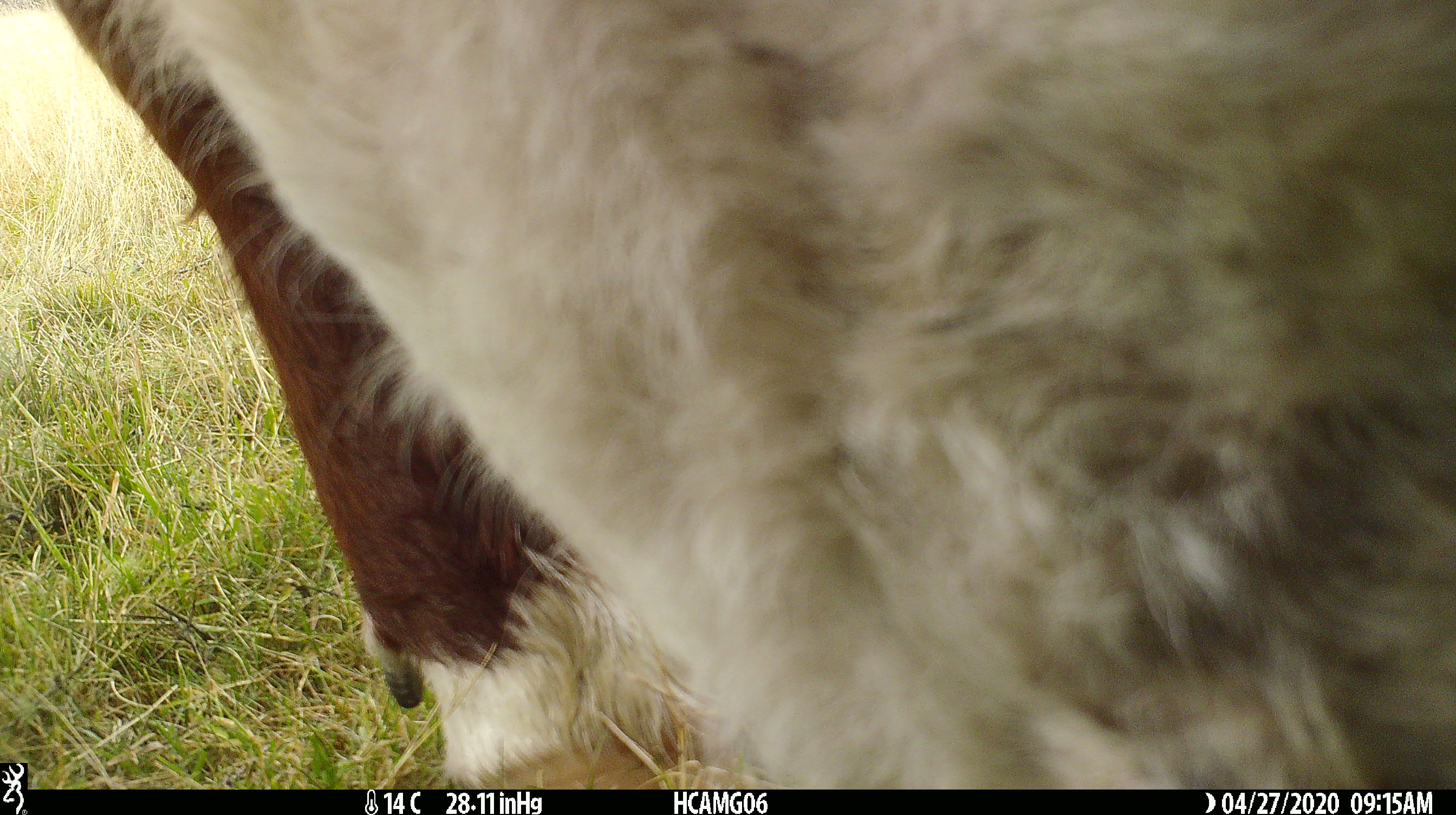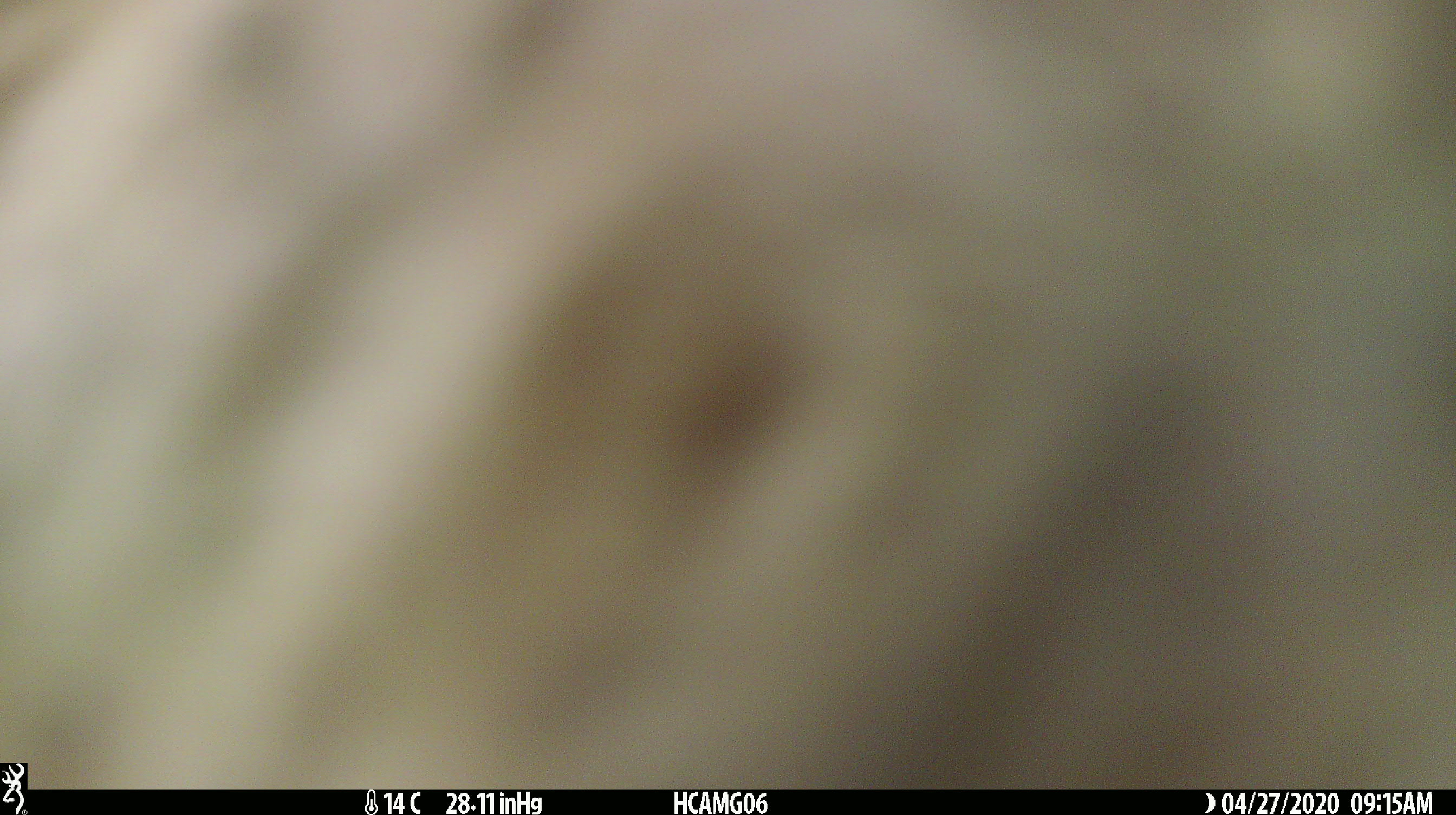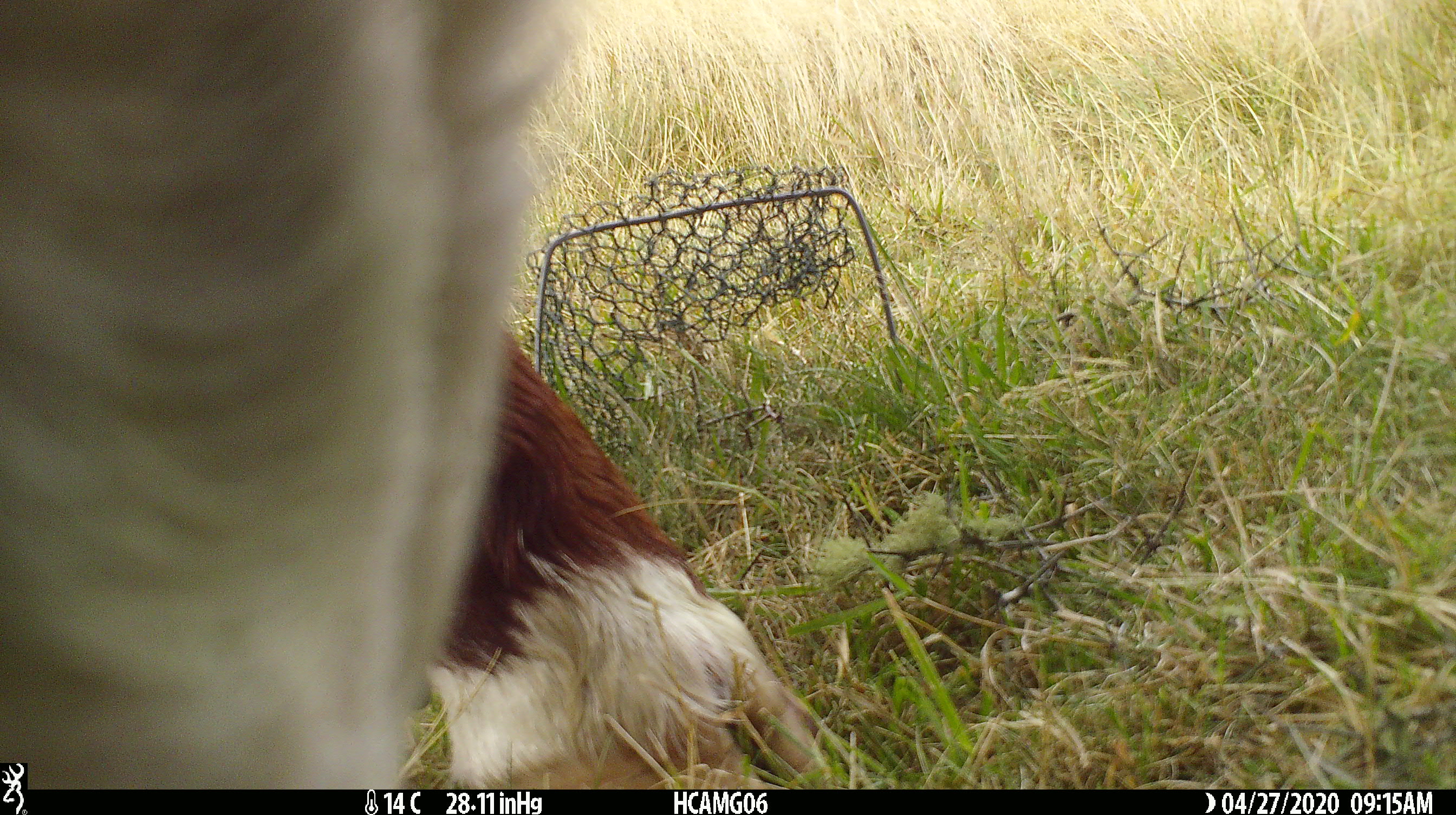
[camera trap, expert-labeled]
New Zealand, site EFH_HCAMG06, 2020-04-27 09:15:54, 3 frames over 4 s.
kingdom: Animalia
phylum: Chordata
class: Mammalia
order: Artiodactyla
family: Bovidae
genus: Bos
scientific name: Bos taurus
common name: domestic cow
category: cow